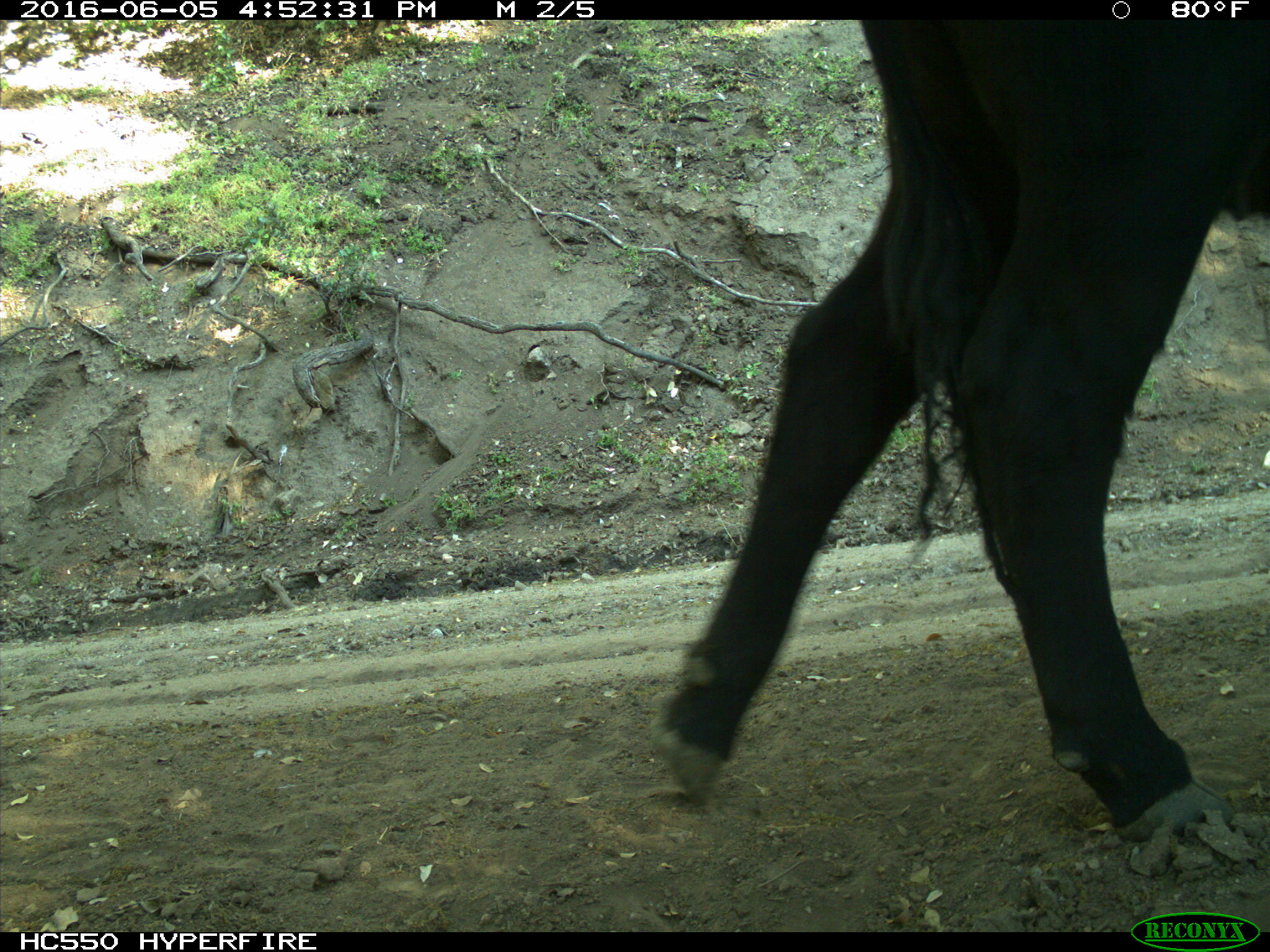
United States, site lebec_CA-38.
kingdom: Animalia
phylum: Chordata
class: Mammalia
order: Artiodactyla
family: Bovidae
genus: Bos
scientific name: Bos taurus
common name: domestic cow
Bos taurus (domestic cow).